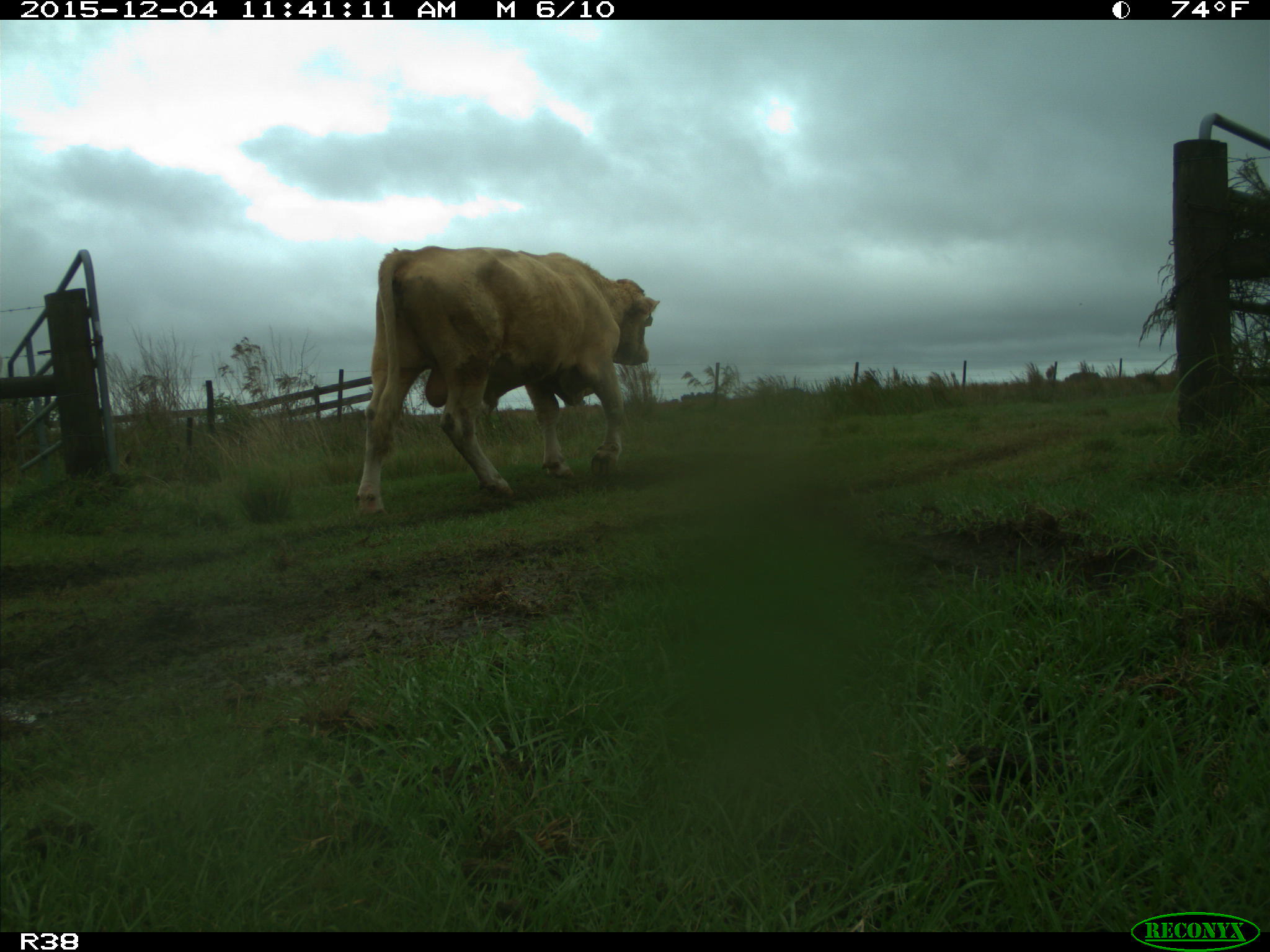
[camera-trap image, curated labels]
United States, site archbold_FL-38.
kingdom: Animalia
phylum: Chordata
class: Mammalia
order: Artiodactyla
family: Bovidae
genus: Bos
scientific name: Bos taurus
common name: domestic cow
Bos taurus (domestic cow).